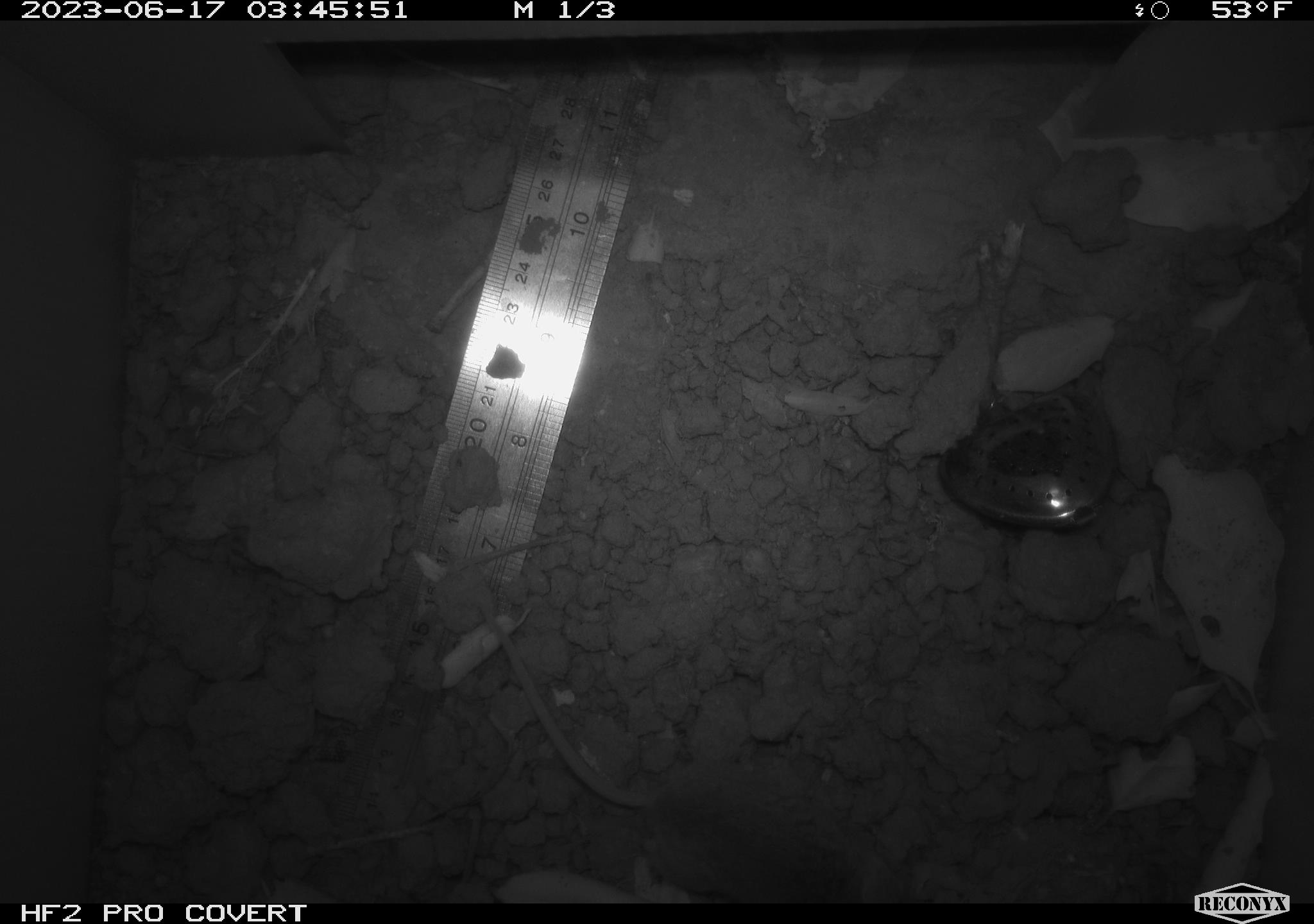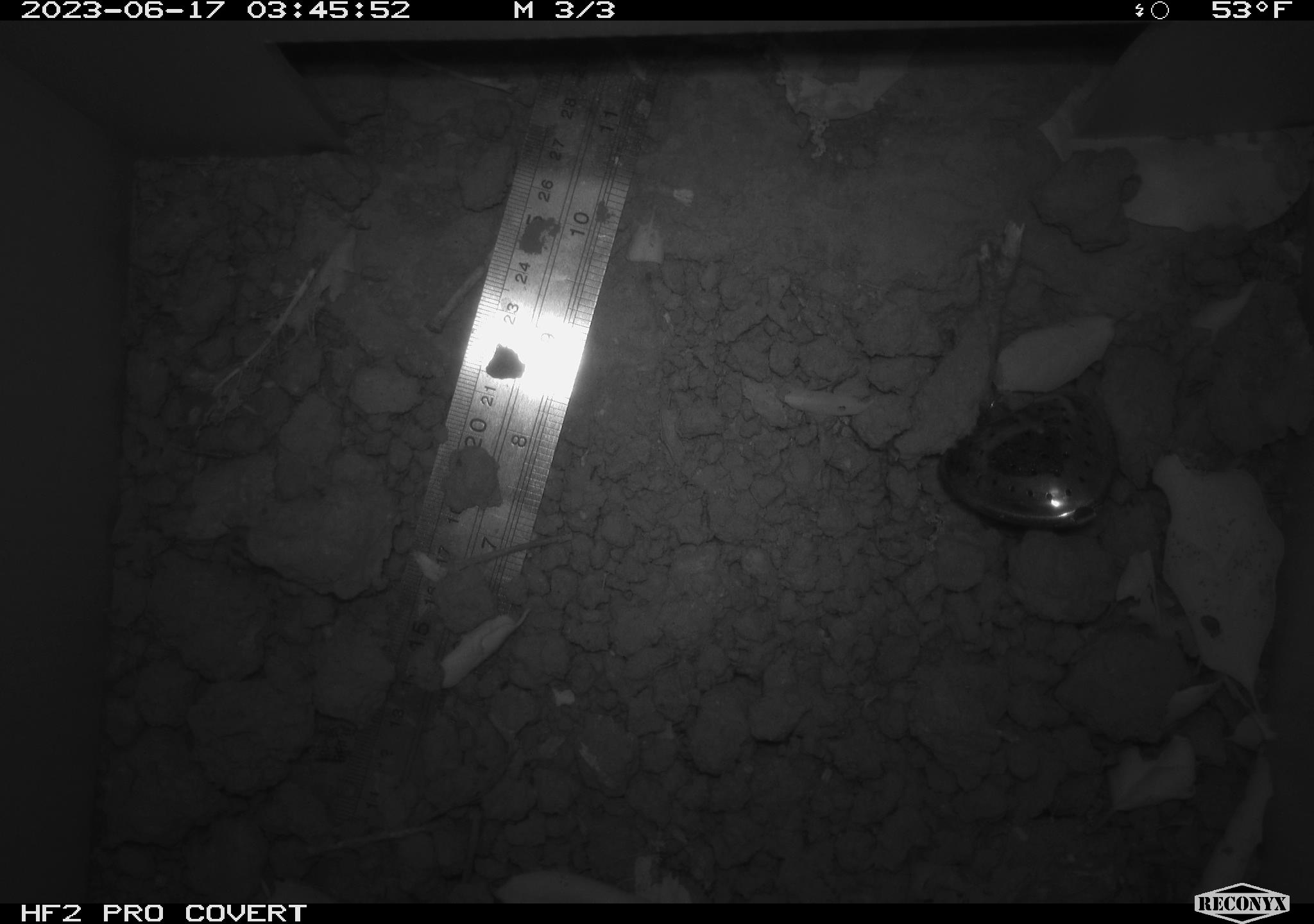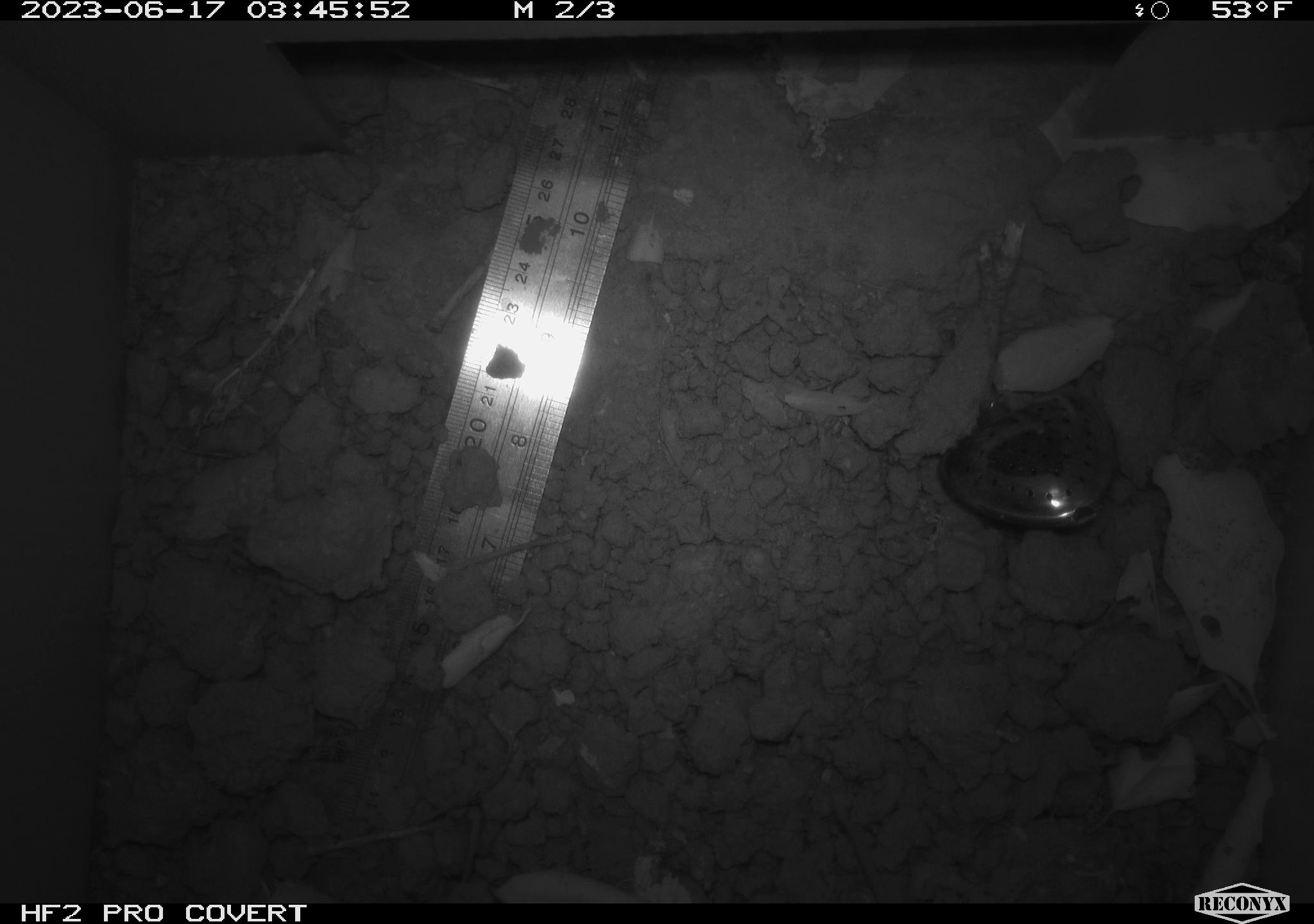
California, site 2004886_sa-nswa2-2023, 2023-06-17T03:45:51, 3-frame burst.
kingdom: Animalia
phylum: Chordata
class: Mammalia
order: Rodentia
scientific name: Rodentia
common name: mouse species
Mouse species (Rodentia).